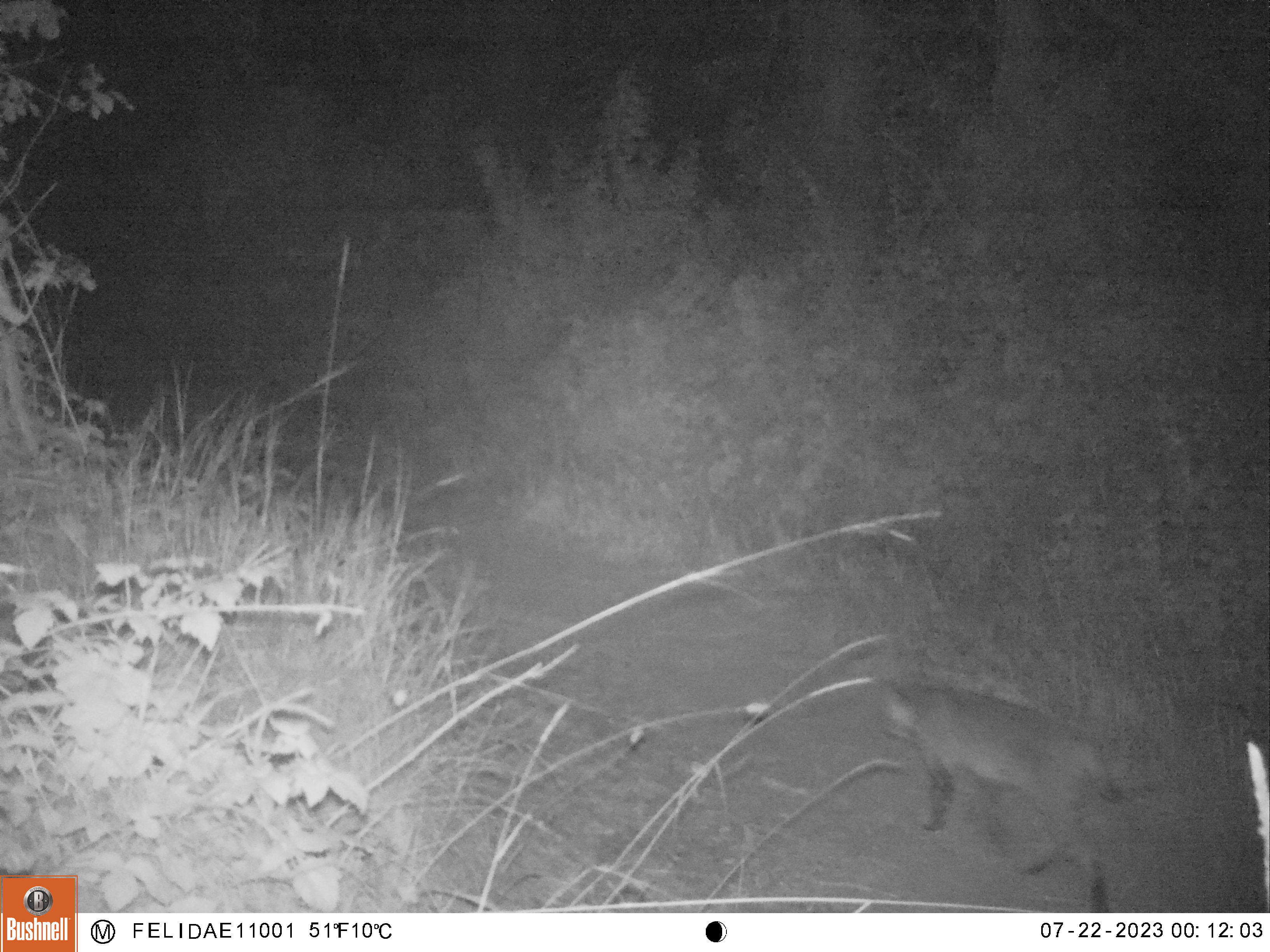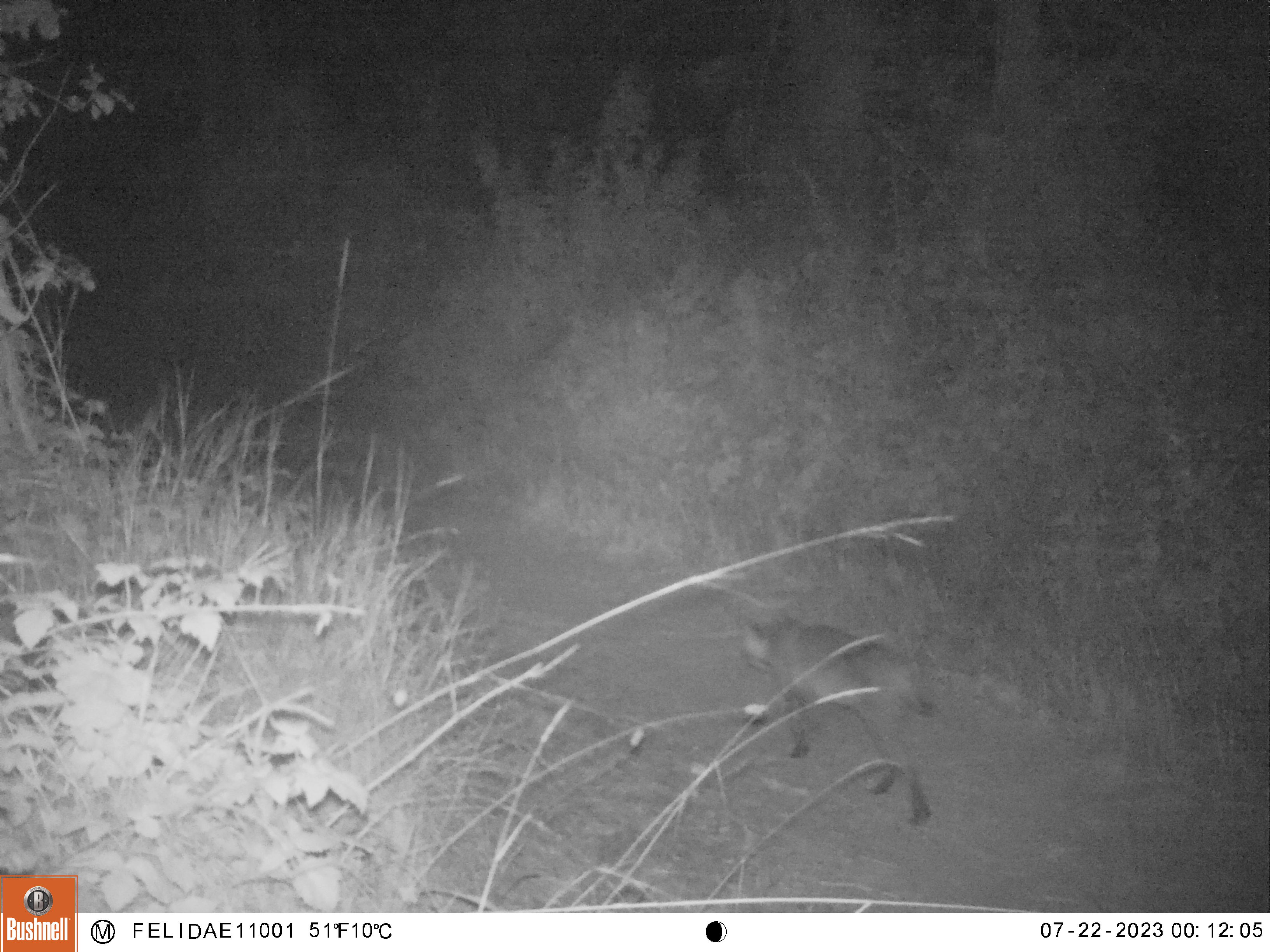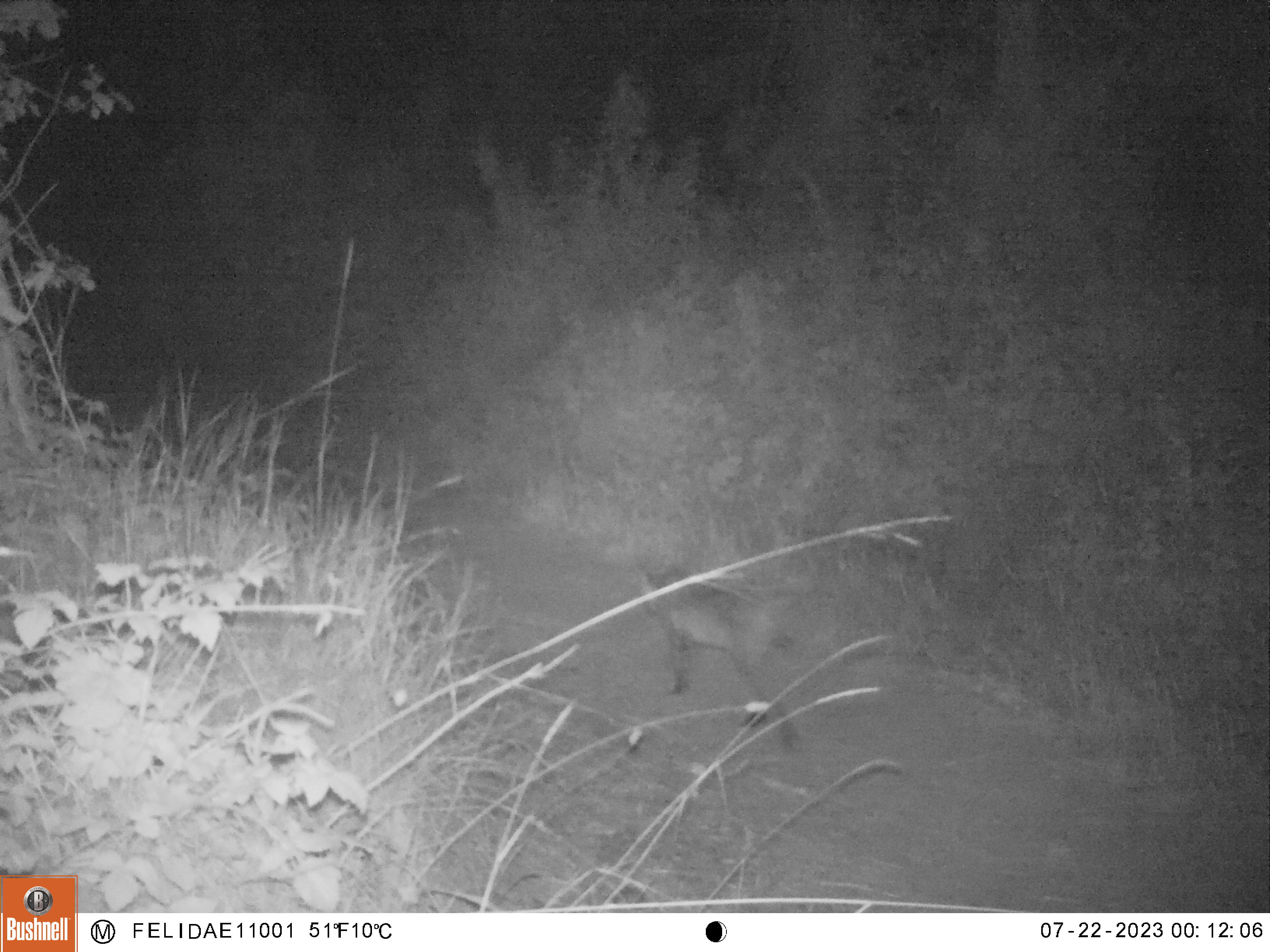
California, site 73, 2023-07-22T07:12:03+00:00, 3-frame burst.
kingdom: Animalia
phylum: Chordata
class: Mammalia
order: Carnivora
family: Felidae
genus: Lynx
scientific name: Lynx rufus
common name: bobcat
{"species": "bobcat (Lynx rufus)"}